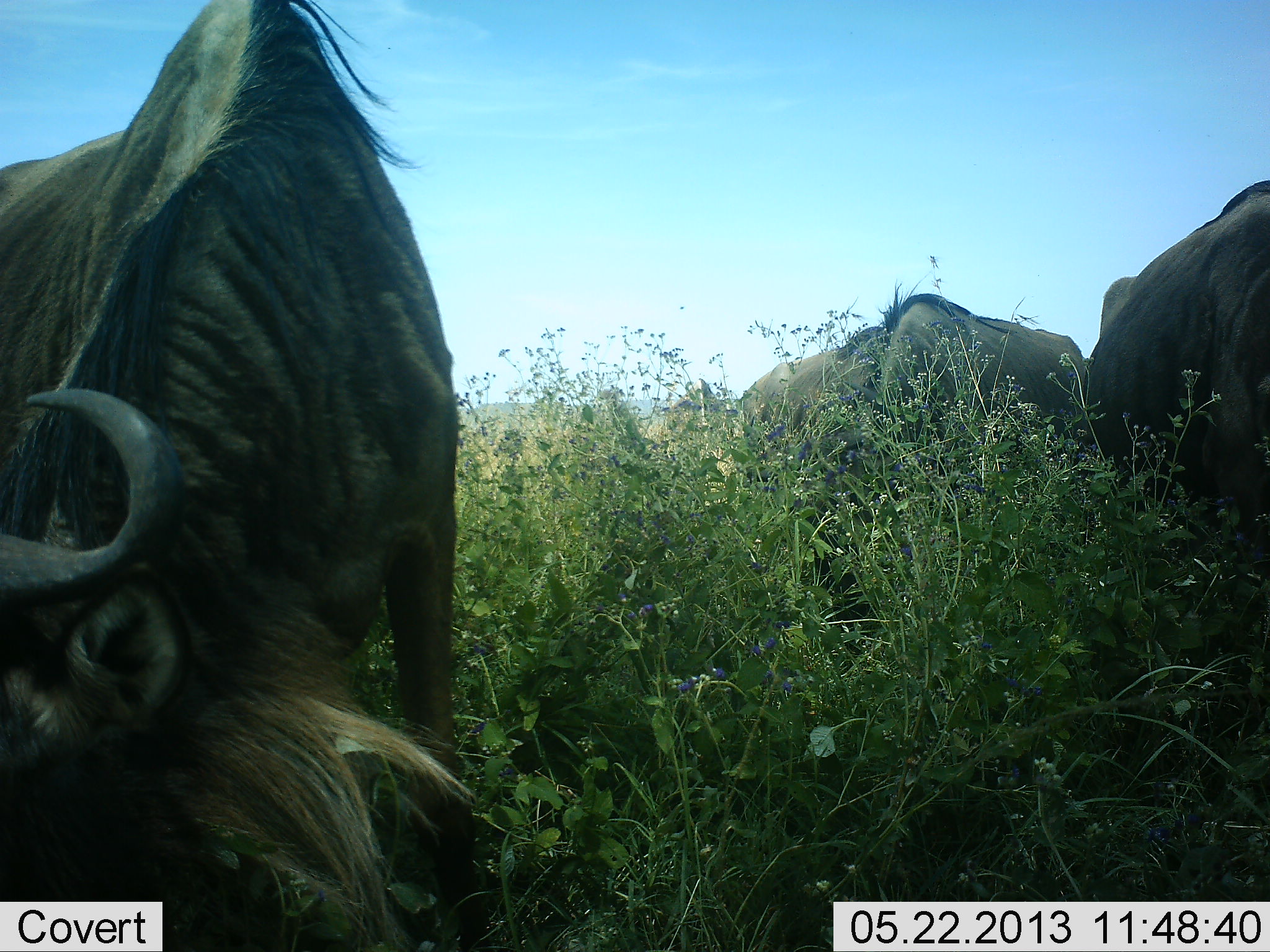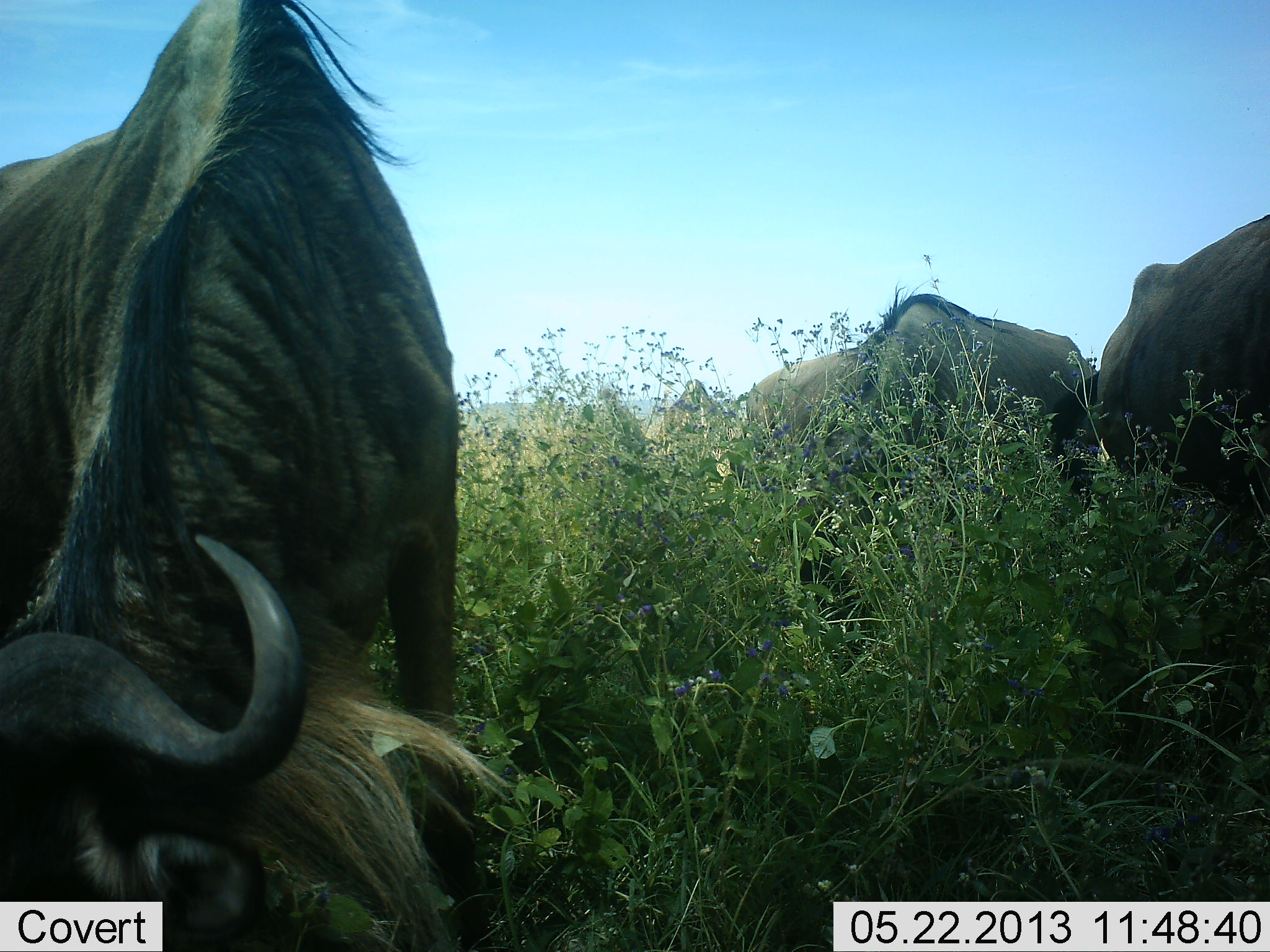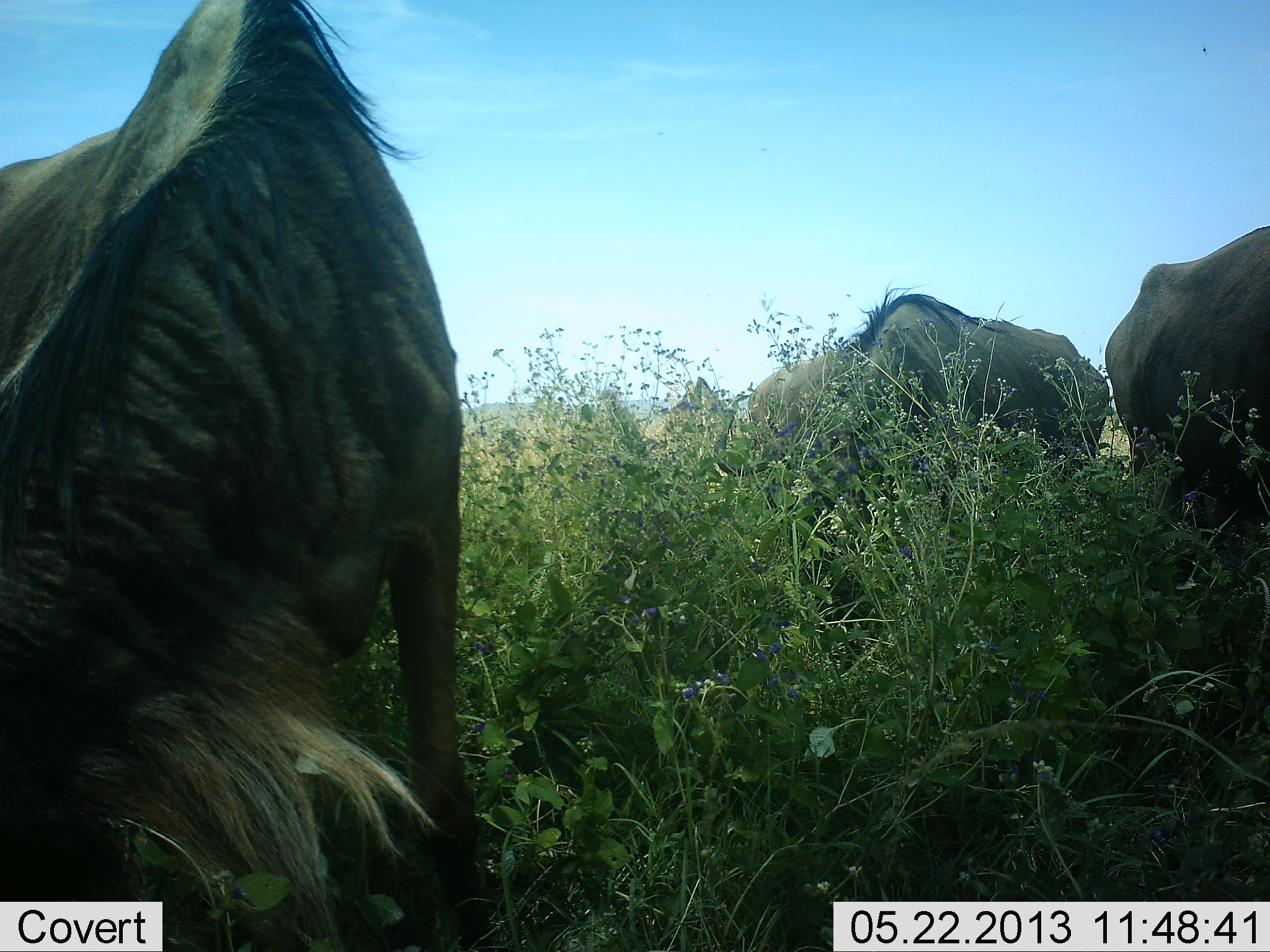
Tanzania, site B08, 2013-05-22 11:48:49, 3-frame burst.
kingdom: Animalia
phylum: Chordata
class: Mammalia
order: Artiodactyla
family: Bovidae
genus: Connochaetes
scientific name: Connochaetes taurinus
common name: blue wildebeest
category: wildebeest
Wildebeest (blue wildebeest) (Connochaetes taurinus), count 4. Behavior (volunteer vote fractions): standing 18%, resting 4%, moving 4%, interacting 0%. Young present (vote fraction): 0%. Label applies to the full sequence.